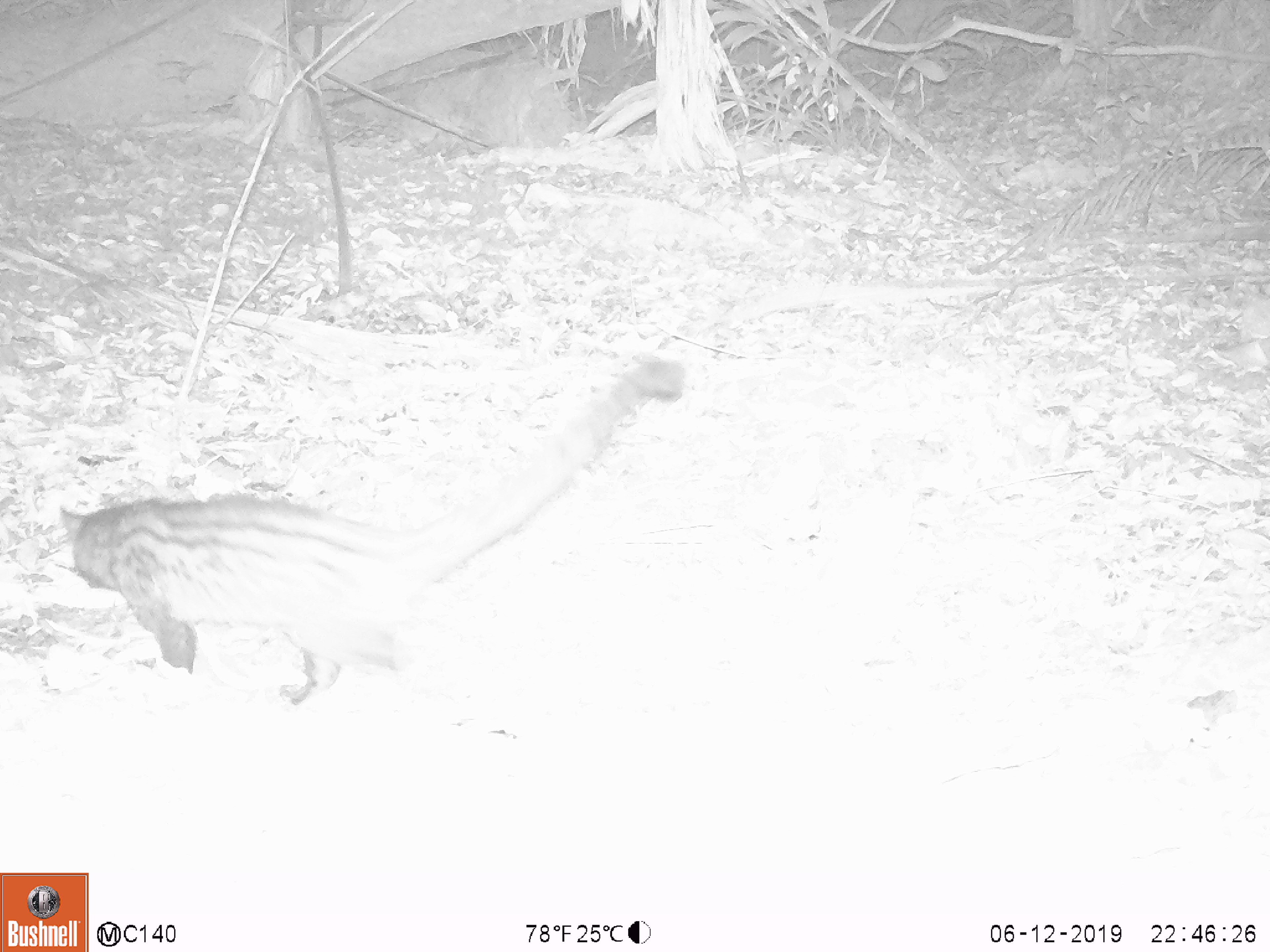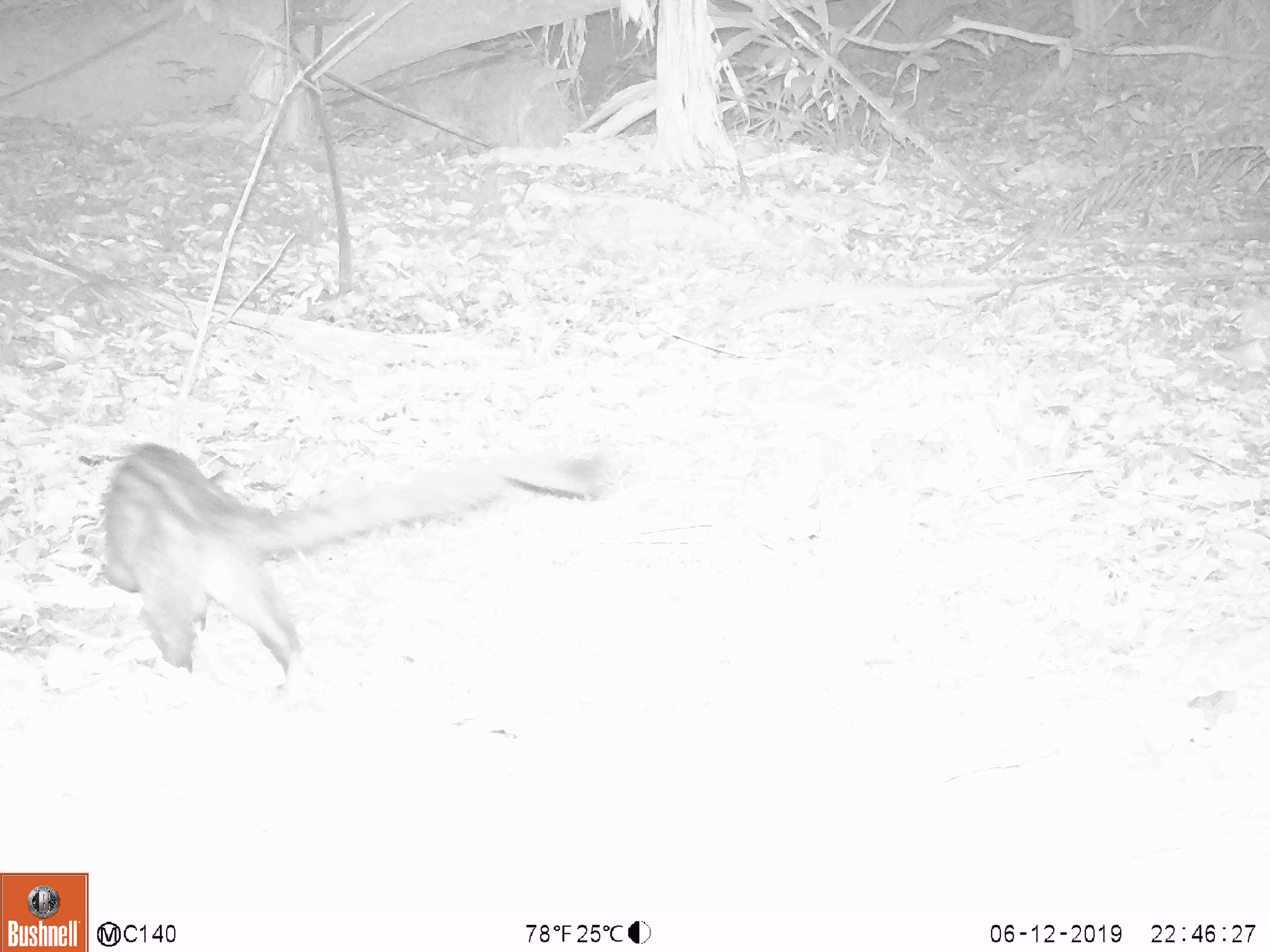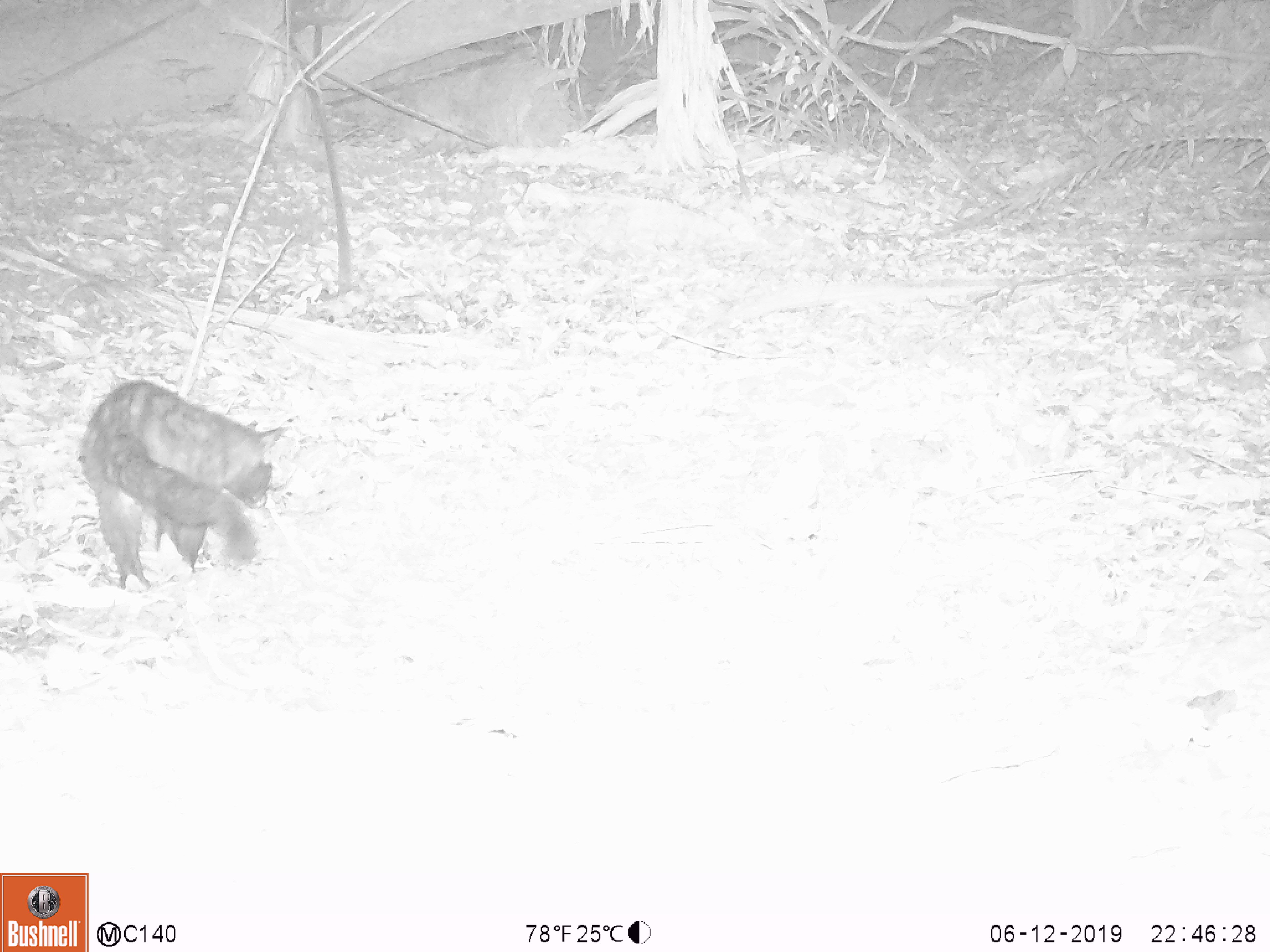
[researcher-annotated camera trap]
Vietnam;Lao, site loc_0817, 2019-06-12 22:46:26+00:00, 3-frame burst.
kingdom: Animalia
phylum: Chordata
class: Mammalia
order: Carnivora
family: Viverridae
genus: Paradoxurus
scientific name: Paradoxurus hermaphroditus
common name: common palm civet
Common palm civet (Paradoxurus hermaphroditus). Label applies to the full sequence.